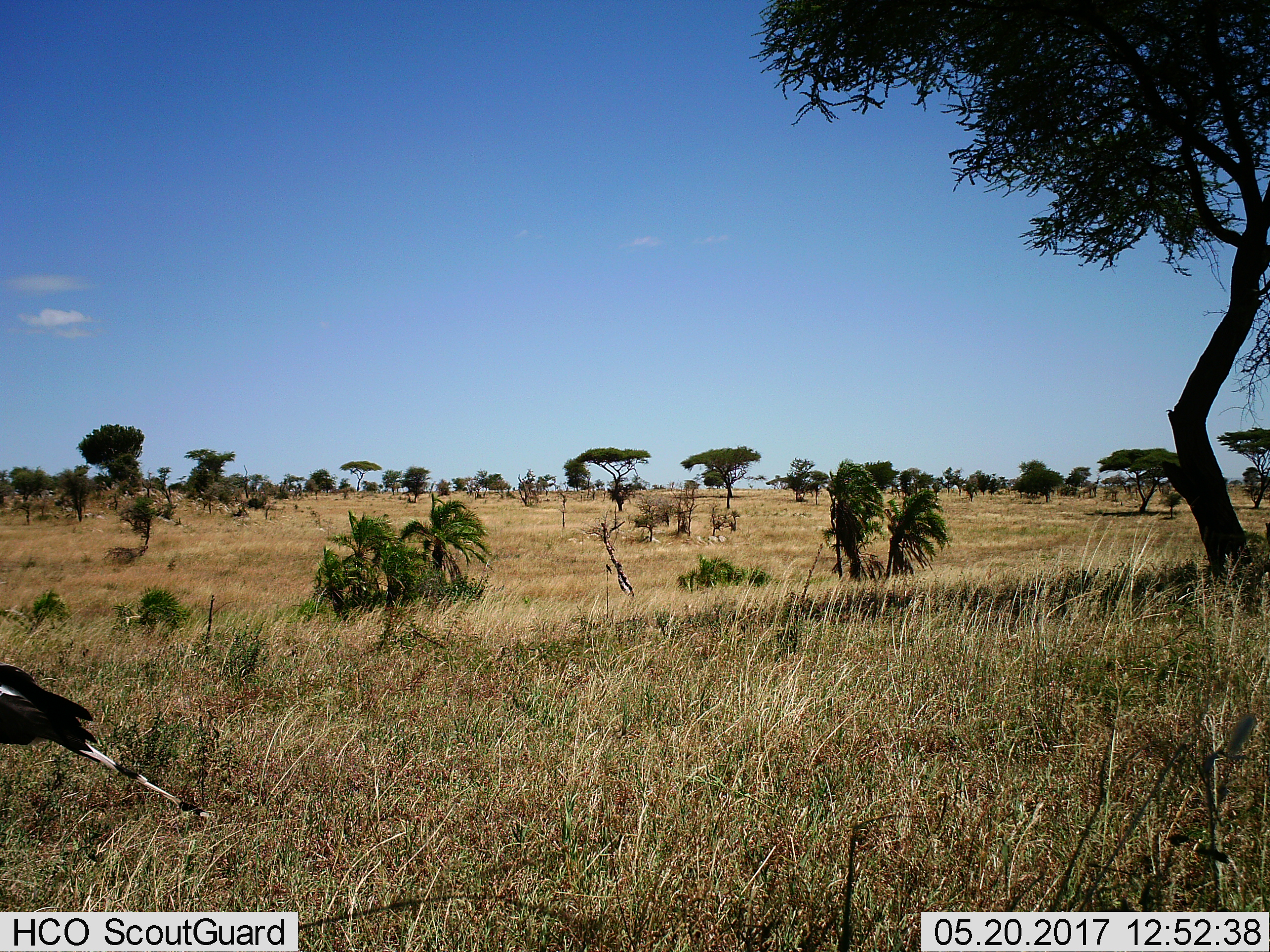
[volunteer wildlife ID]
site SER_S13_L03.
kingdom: Animalia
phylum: Chordata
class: Aves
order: Accipitriformes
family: Sagittariidae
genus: Sagittarius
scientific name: Sagittarius serpentarius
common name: secretarybird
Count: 1.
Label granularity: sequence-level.